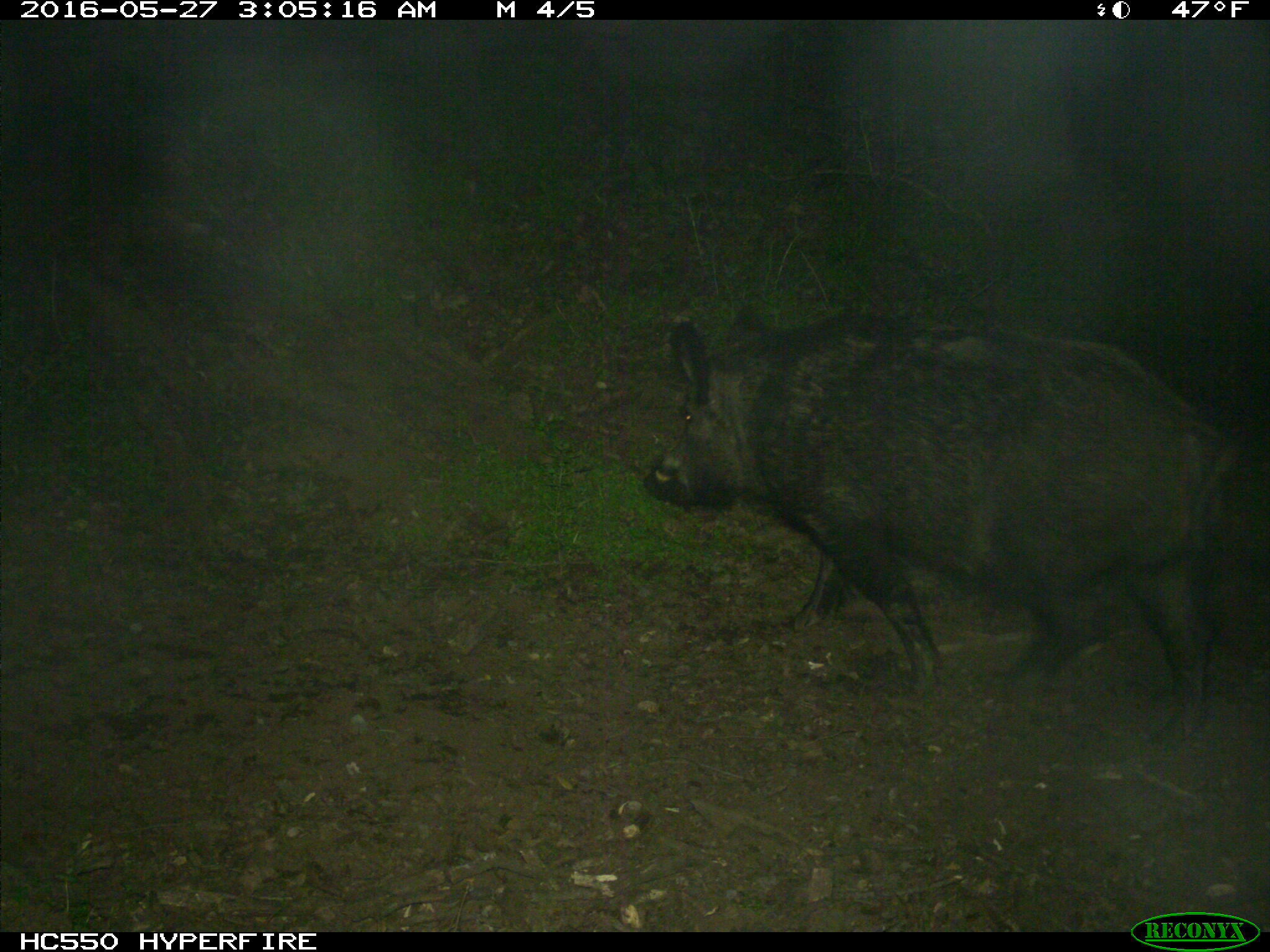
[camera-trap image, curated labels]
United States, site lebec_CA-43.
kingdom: Animalia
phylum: Chordata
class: Mammalia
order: Artiodactyla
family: Suidae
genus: Sus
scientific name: Sus scrofa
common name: wild boar